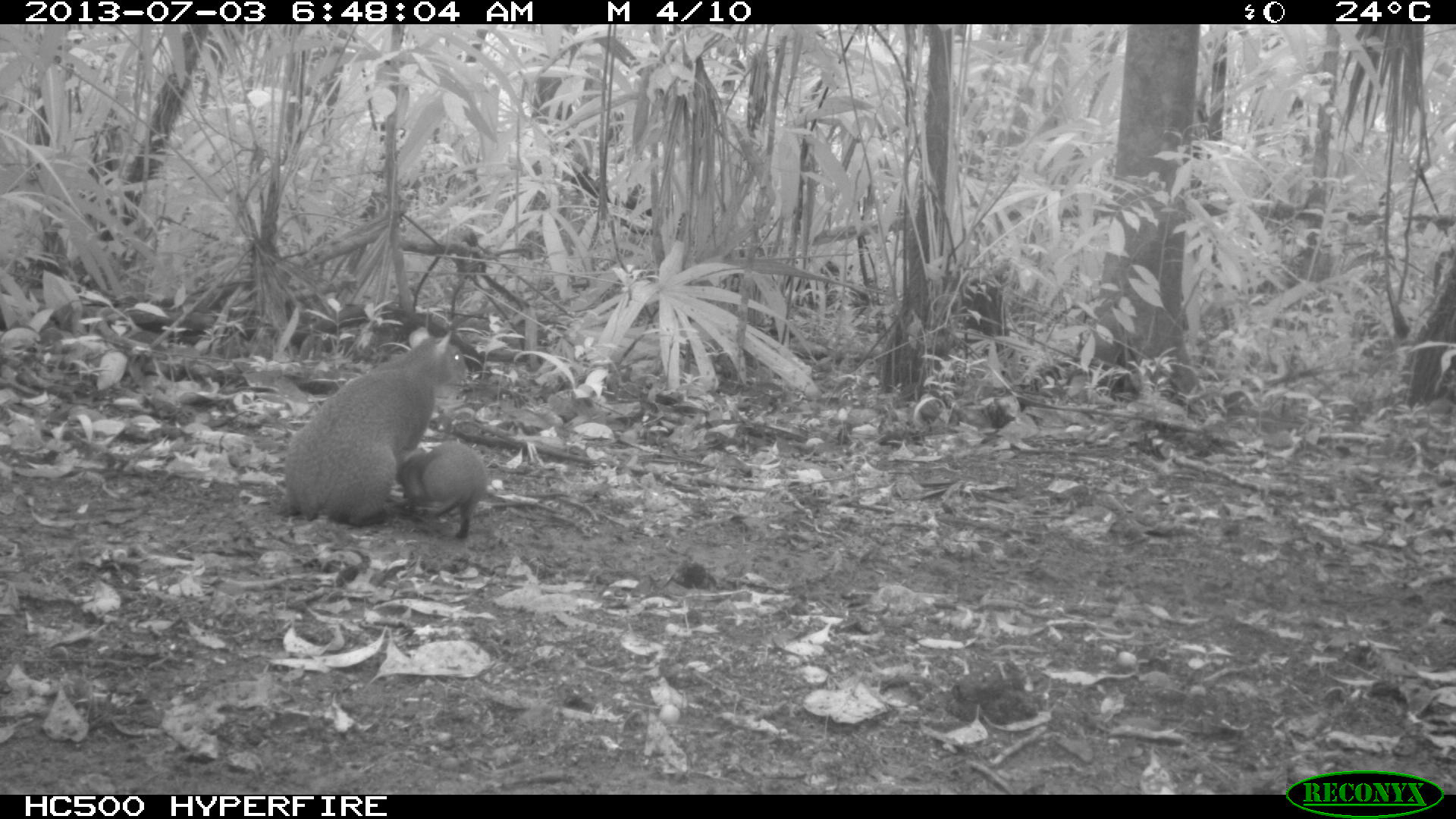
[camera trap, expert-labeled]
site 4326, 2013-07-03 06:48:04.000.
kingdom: Animalia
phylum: Chordata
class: Mammalia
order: Rodentia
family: Dasyproctidae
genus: Dasyprocta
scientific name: Dasyprocta punctata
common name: central american agouti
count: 2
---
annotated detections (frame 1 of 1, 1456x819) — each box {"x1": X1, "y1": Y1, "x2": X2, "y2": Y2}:
dasyprocta punctata: {"x1": 285, "y1": 328, "x2": 468, "y2": 525}; {"x1": 398, "y1": 440, "x2": 487, "y2": 539}